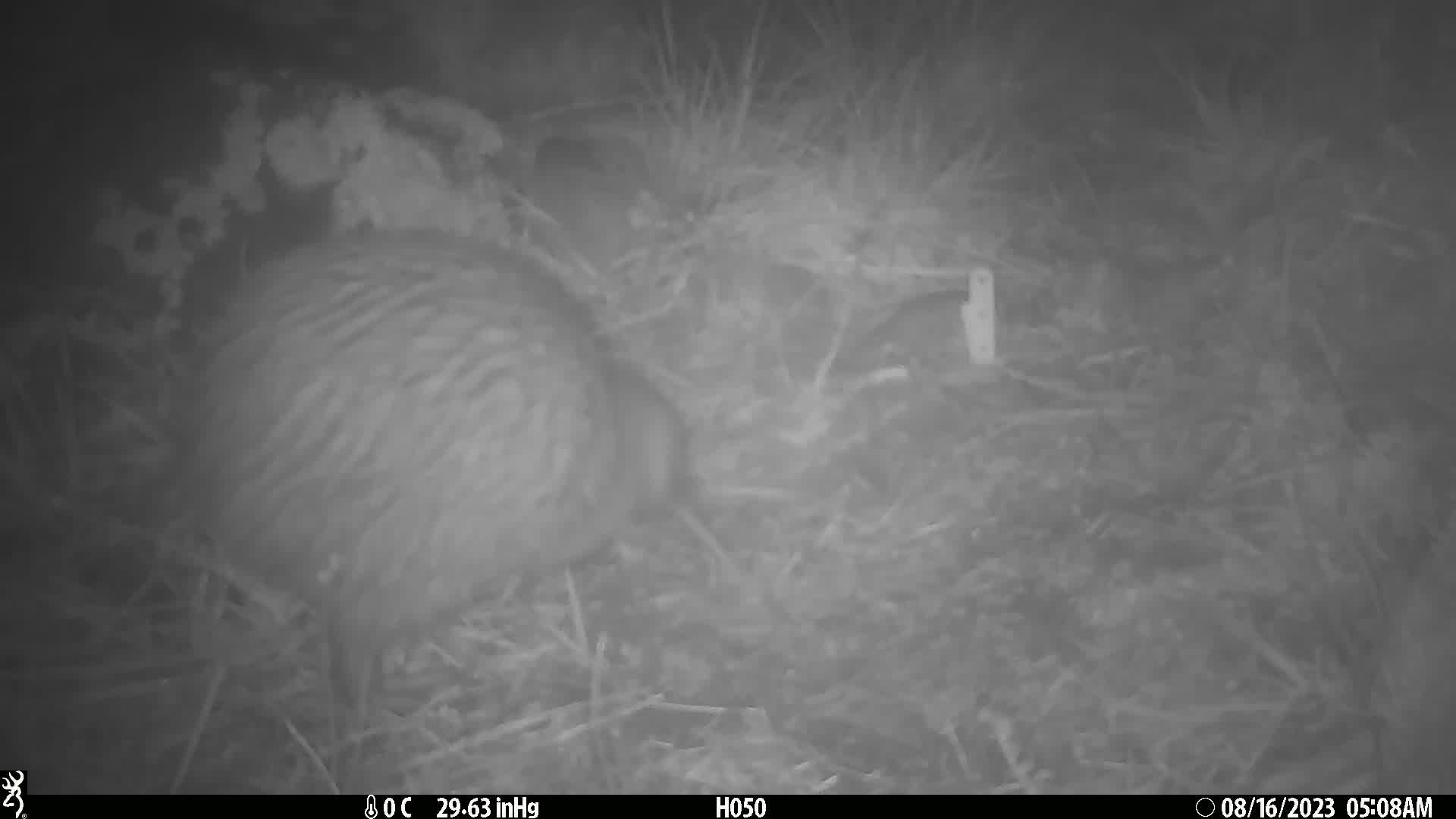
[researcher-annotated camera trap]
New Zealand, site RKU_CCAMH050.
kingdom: Animalia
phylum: Chordata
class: Aves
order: Apterygiformes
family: Apterygidae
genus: Apteryx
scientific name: Apteryx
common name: kiwi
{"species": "kiwi (Apteryx)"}